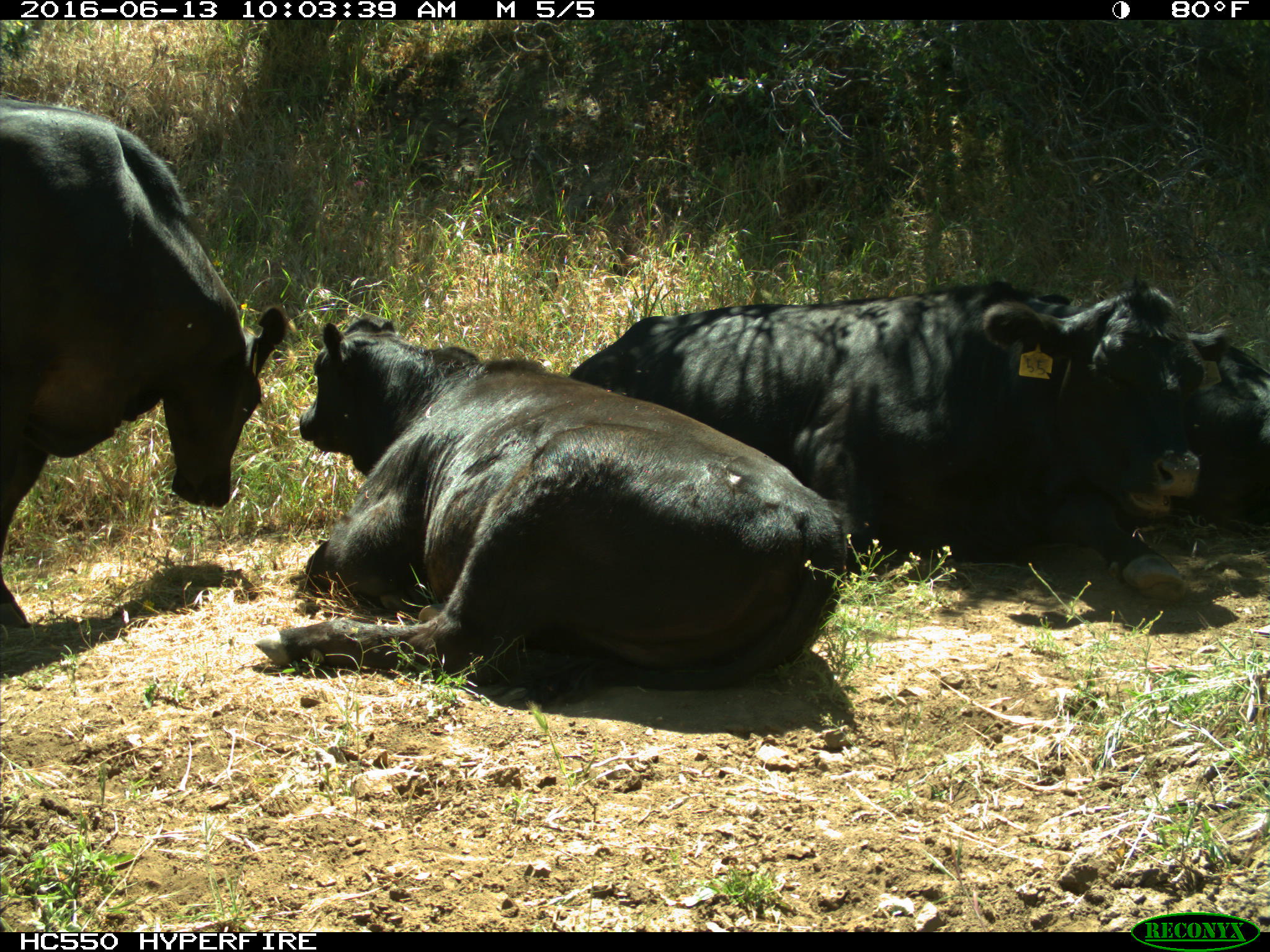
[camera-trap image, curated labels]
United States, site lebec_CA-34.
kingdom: Animalia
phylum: Chordata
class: Mammalia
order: Artiodactyla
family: Bovidae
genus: Bos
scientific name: Bos taurus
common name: domestic cow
Bos taurus (domestic cow).